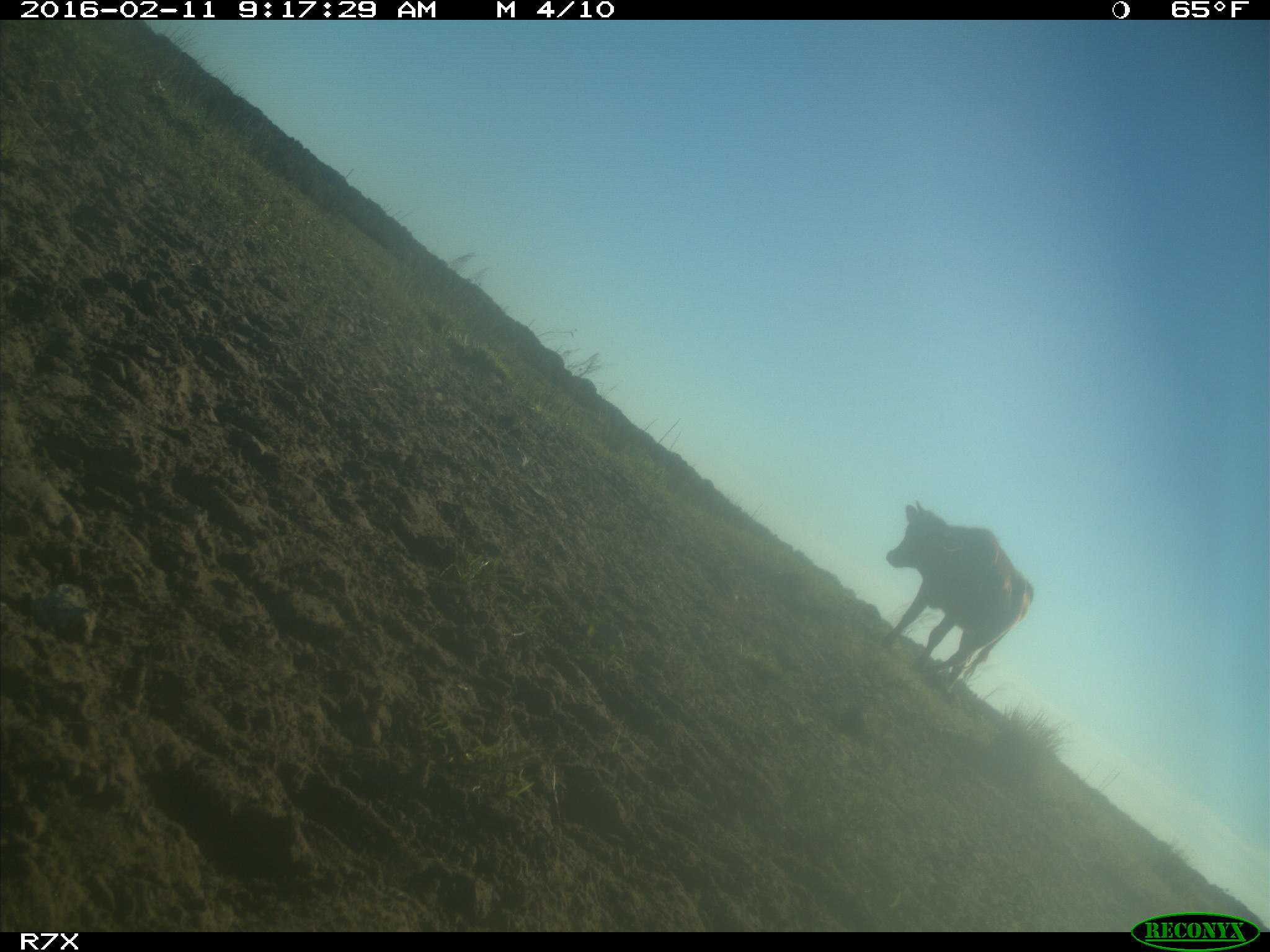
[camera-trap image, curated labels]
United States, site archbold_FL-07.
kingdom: Animalia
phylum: Chordata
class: Mammalia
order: Artiodactyla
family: Bovidae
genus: Bos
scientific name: Bos taurus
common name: domestic cow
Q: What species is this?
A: Bos taurus (domestic cow).